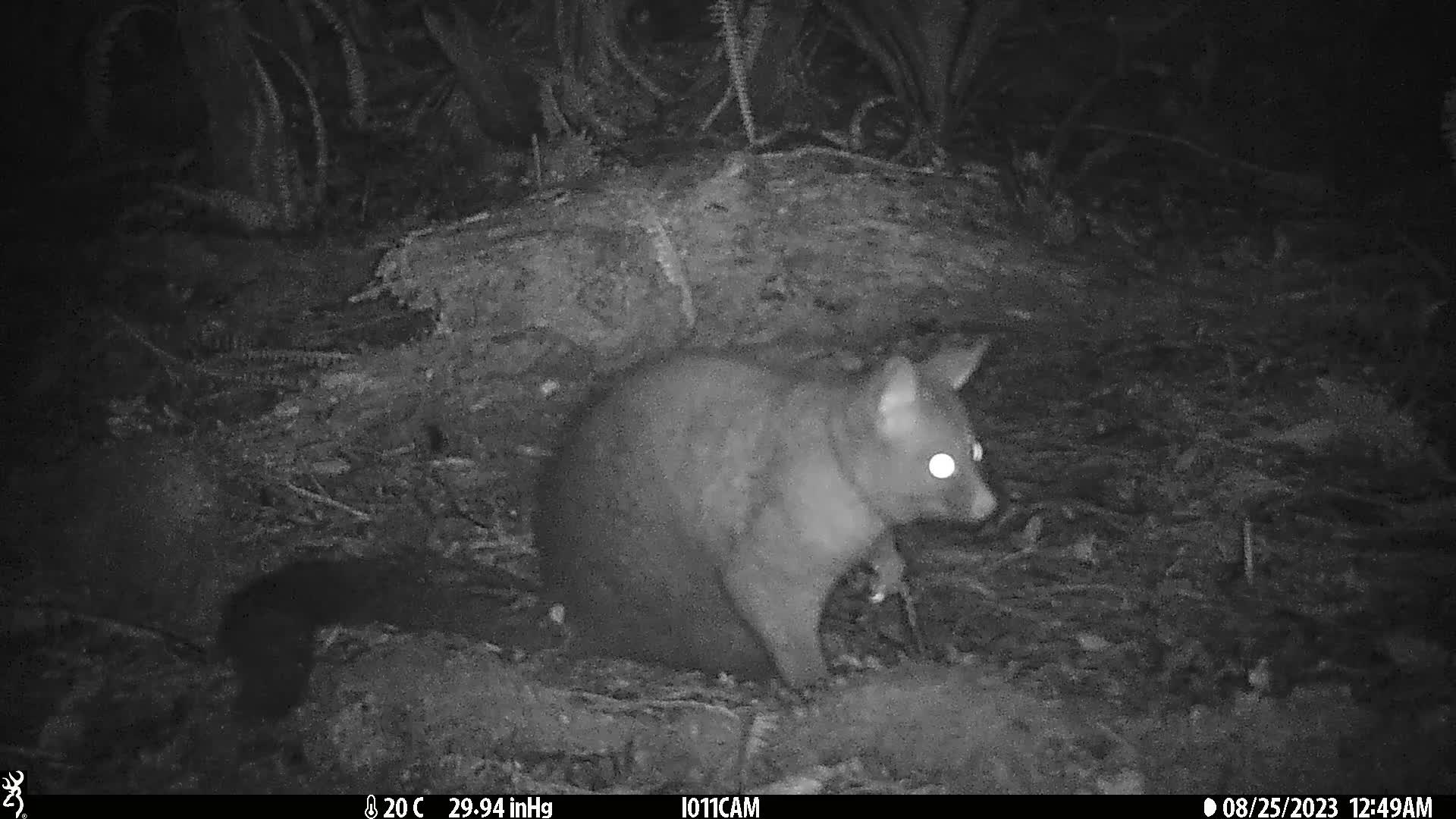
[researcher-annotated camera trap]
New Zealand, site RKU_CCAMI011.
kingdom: Animalia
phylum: Chordata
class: Mammalia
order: Diprotodontia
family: Phalangeridae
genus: Trichosurus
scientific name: Trichosurus vulpecula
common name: common brushtail possum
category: possum